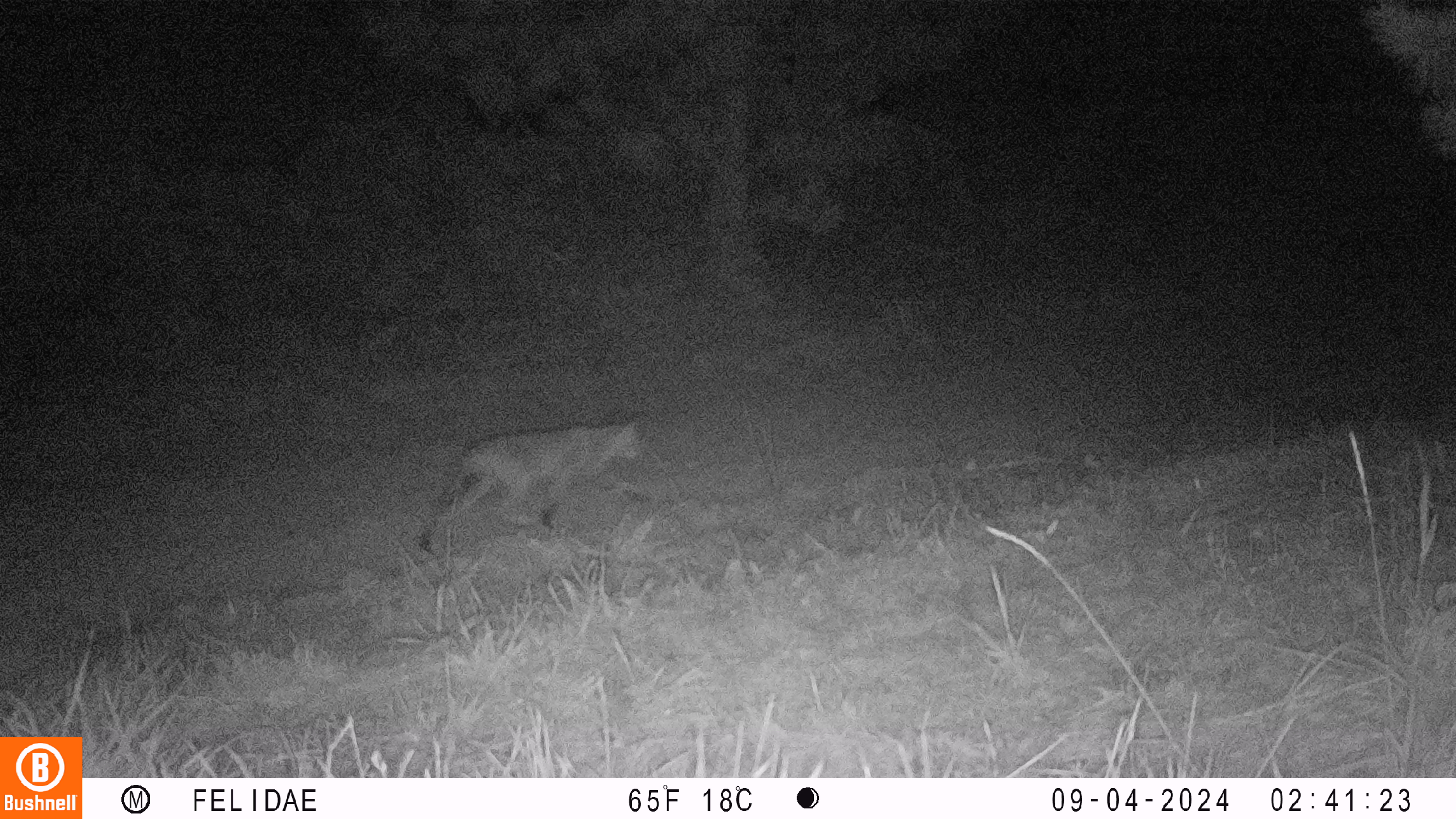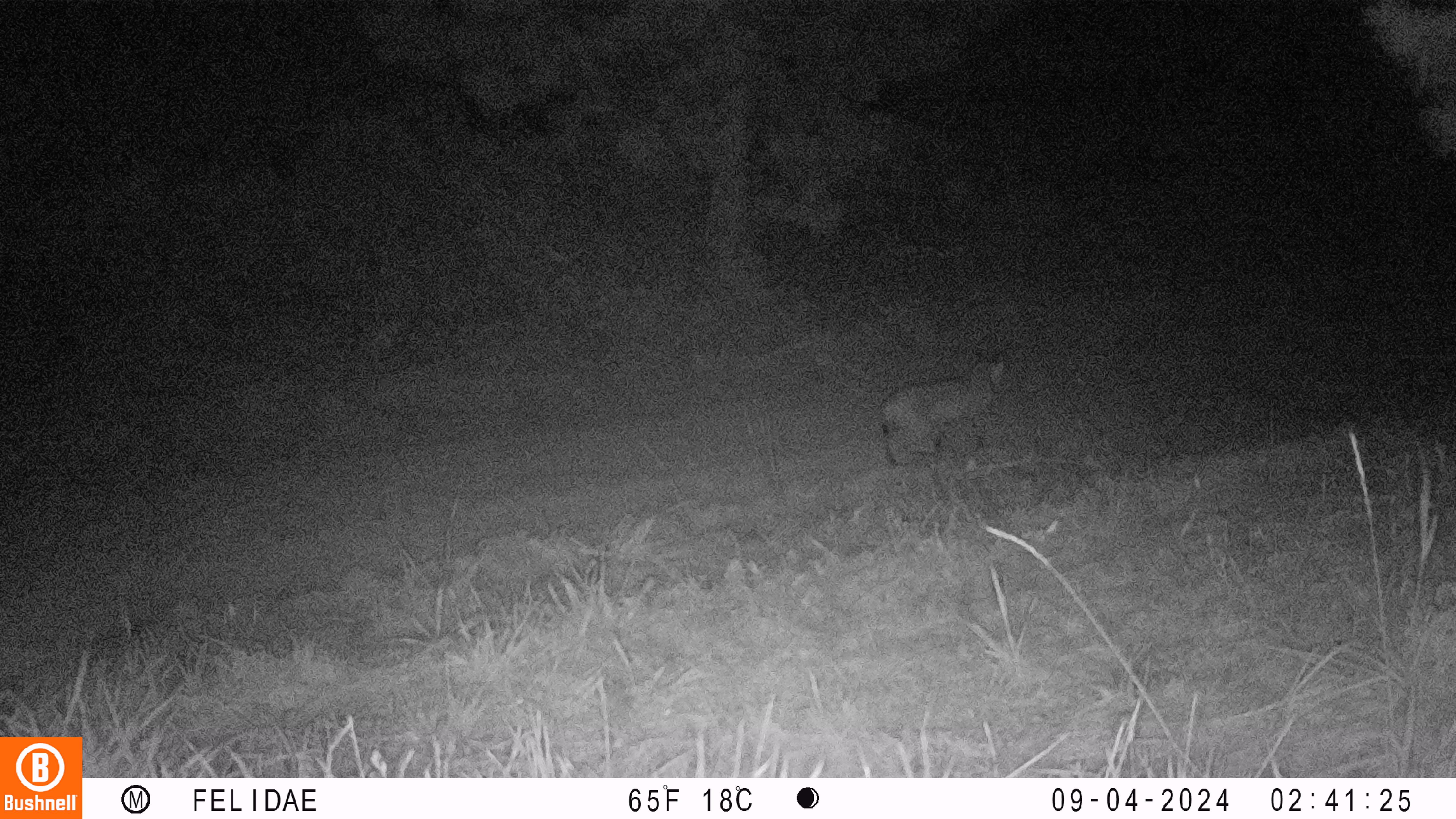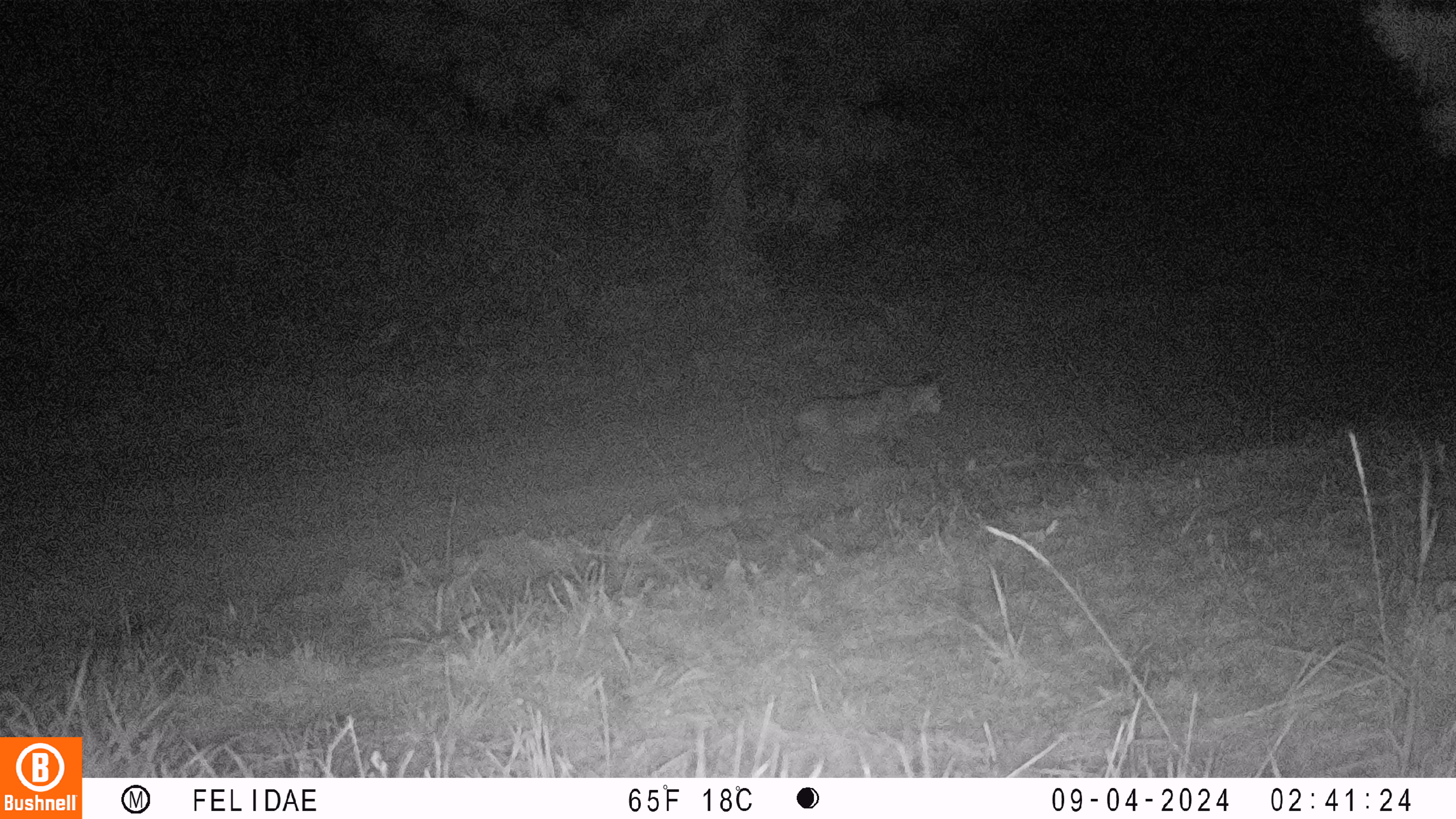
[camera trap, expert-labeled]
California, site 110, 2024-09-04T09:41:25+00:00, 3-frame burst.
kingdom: Animalia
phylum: Chordata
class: Mammalia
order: Carnivora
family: Felidae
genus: Lynx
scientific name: Lynx rufus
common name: bobcat